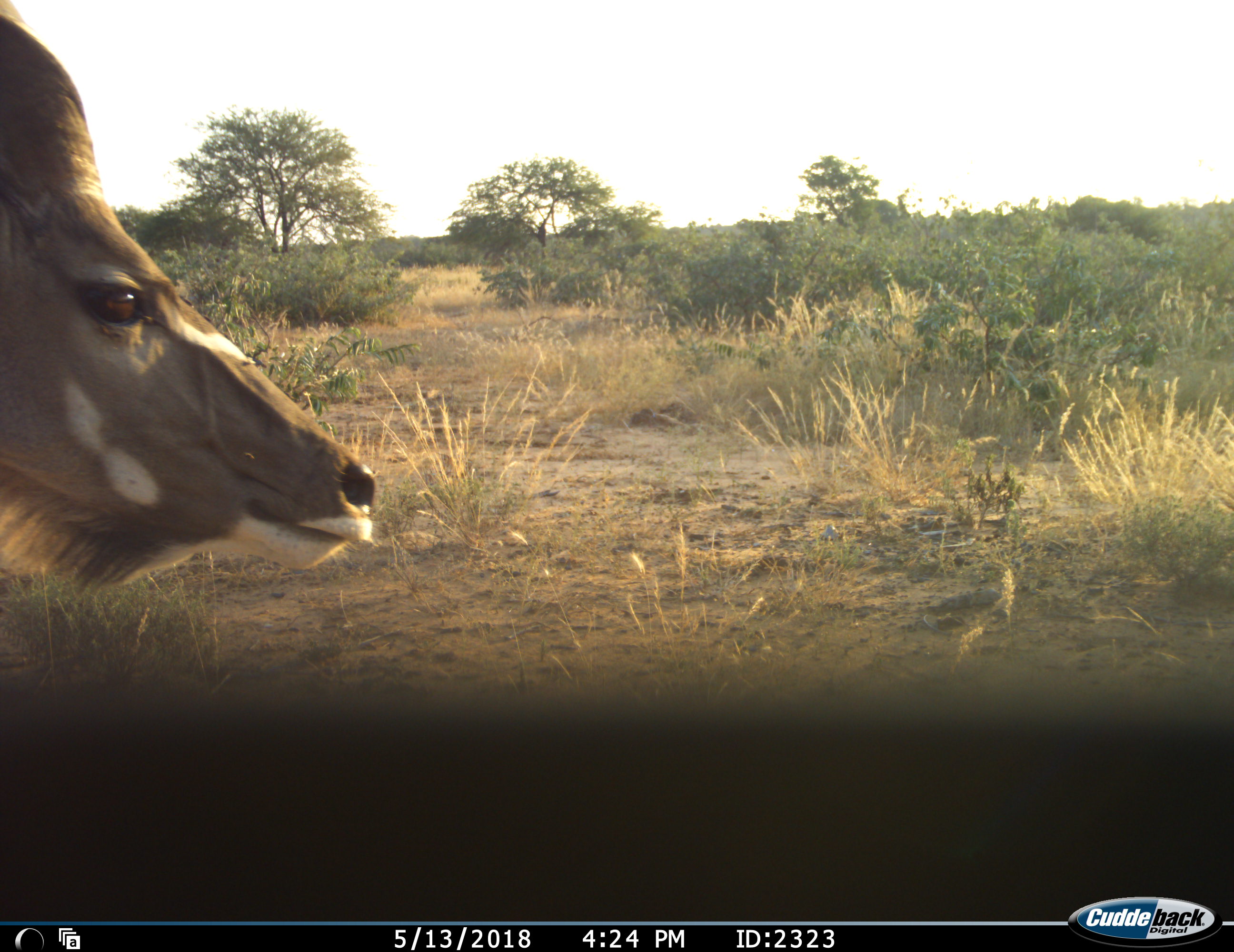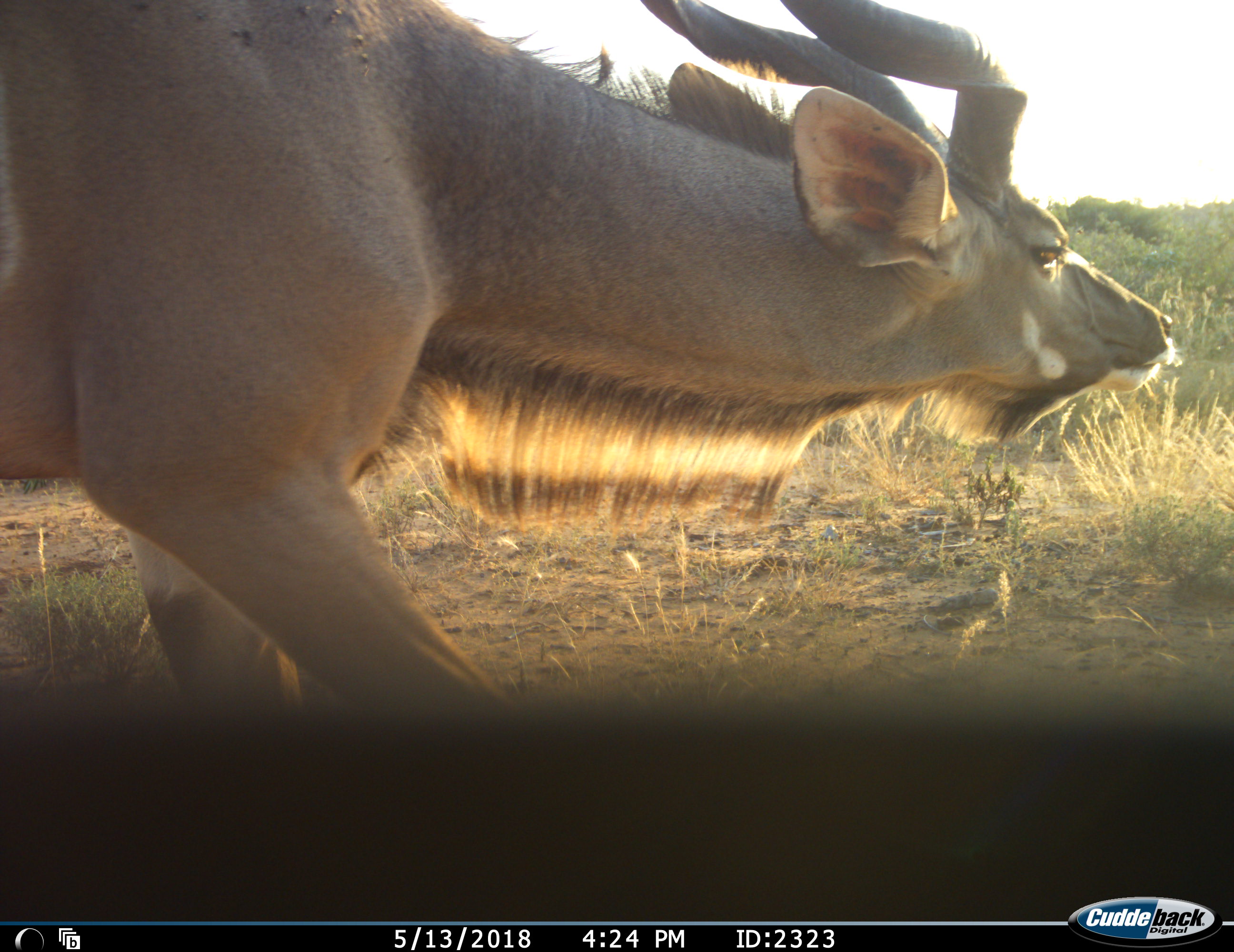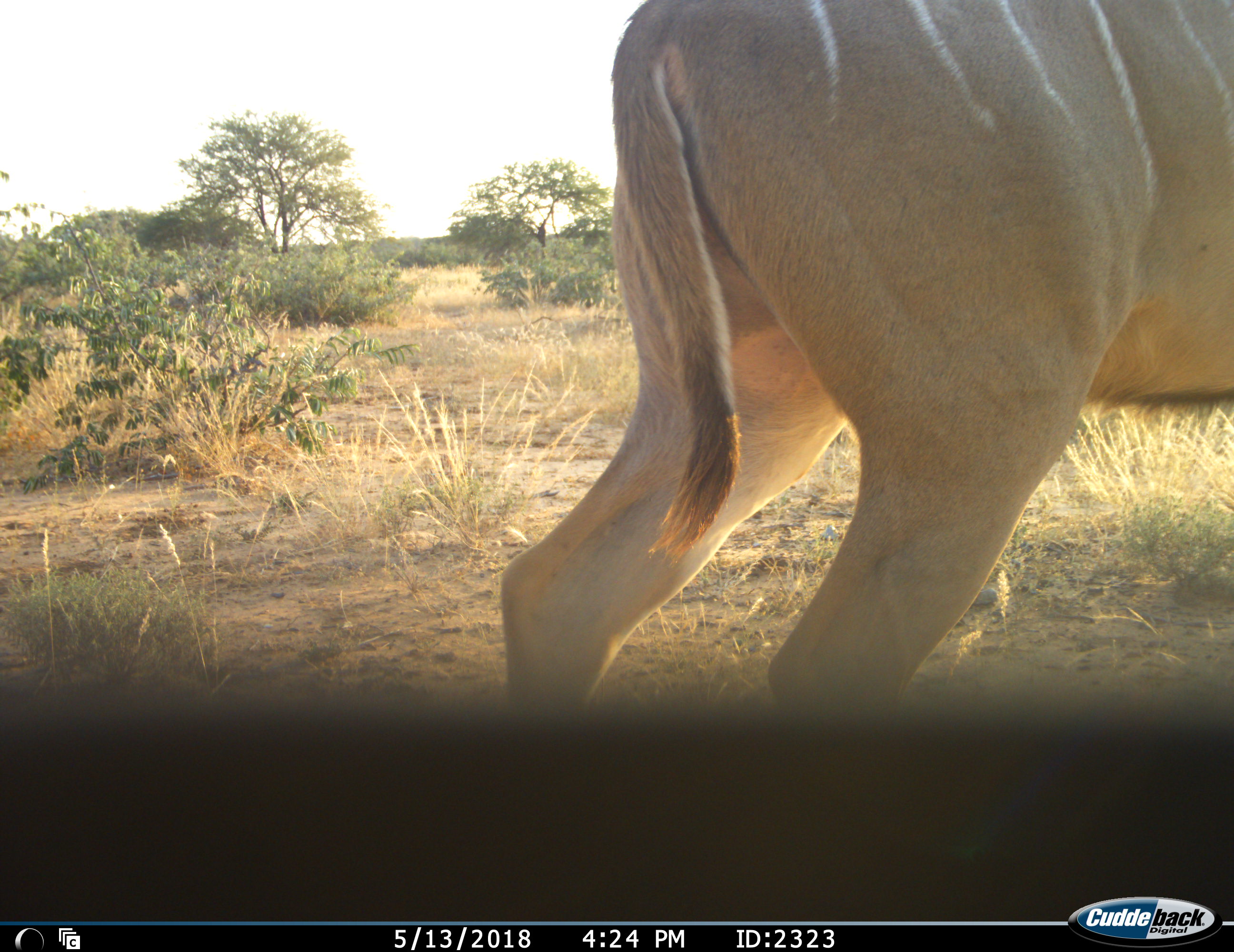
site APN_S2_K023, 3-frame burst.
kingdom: Animalia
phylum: Chordata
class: Mammalia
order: Artiodactyla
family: Bovidae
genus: Tragelaphus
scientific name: Tragelaphus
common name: kudu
Kudu (Tragelaphus), count 1. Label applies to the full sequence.